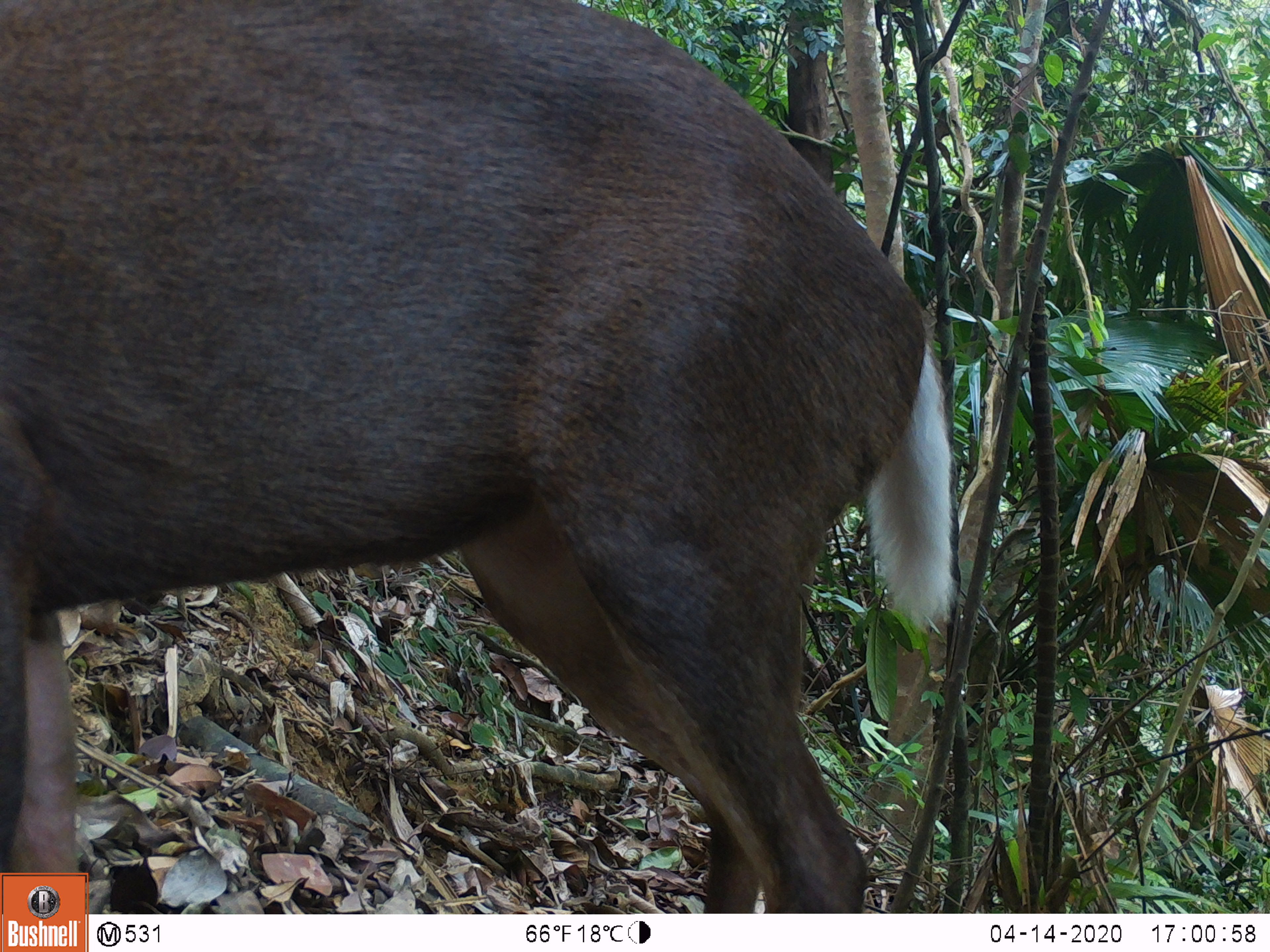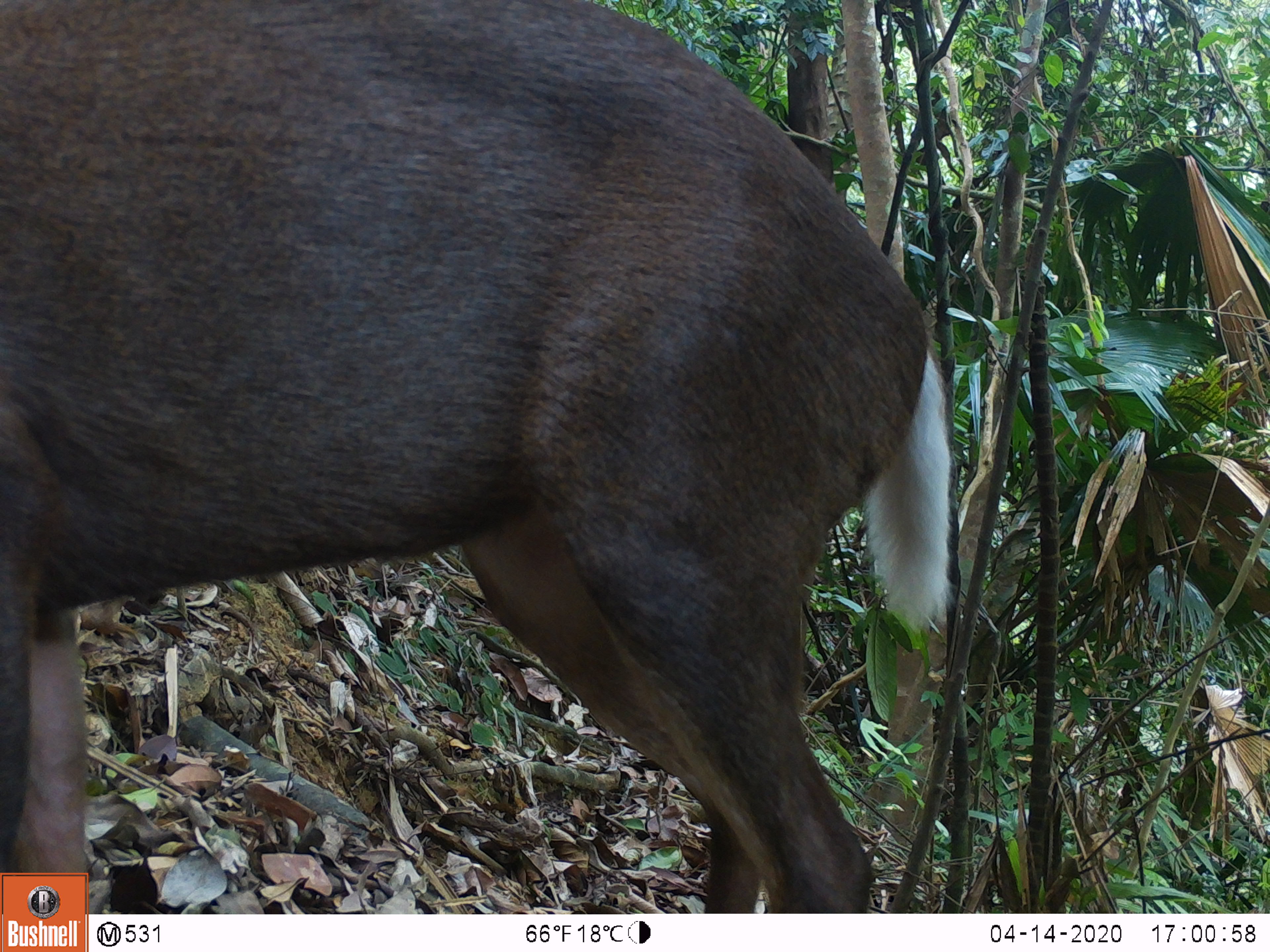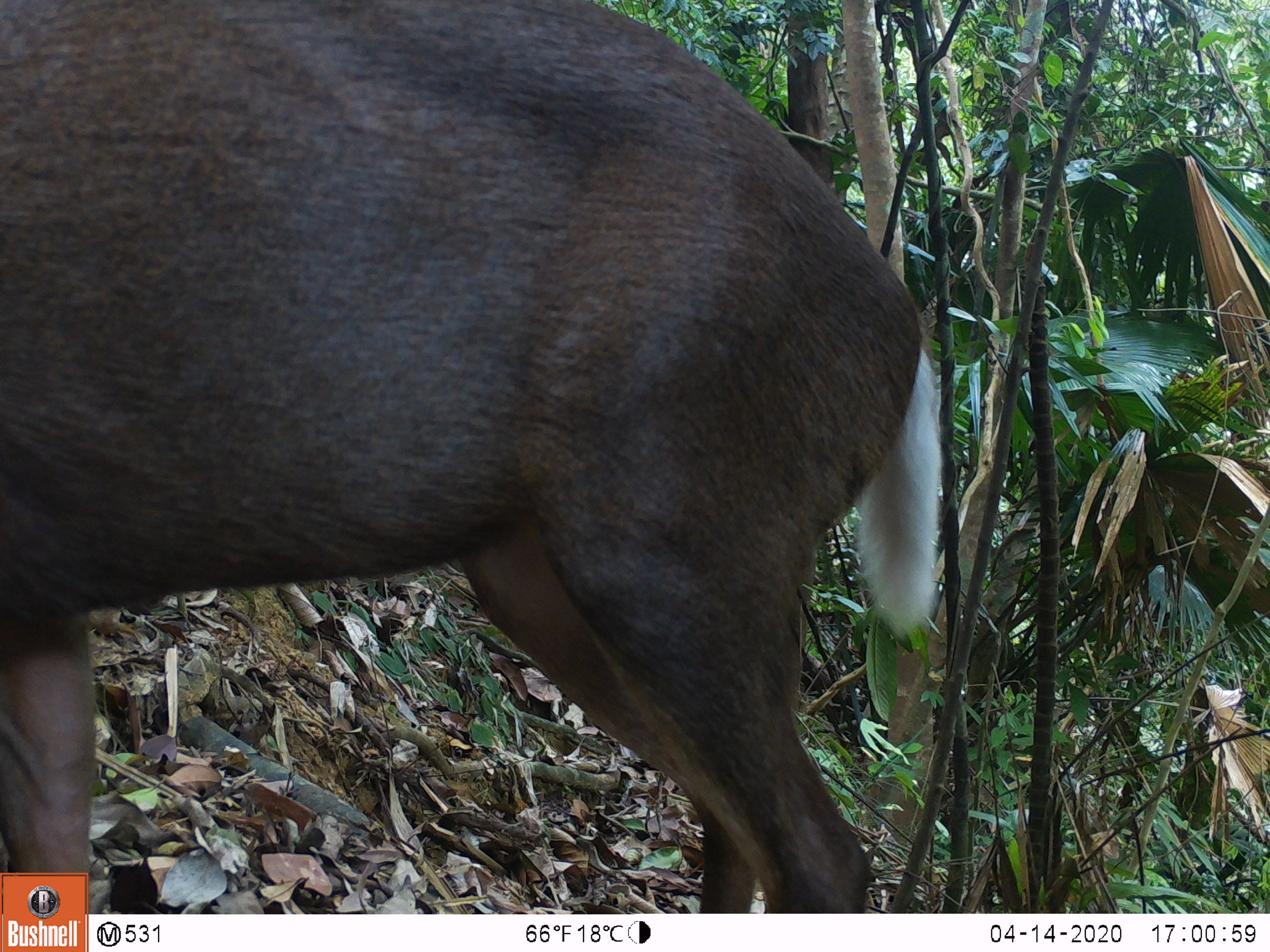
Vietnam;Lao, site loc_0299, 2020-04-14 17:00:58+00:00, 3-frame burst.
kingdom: Animalia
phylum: Chordata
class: Mammalia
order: Artiodactyla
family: Cervidae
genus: Muntiacus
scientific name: Muntiacus rooseveltorum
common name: roosevelt's muntjac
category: roosevelts muntjac group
Roosevelts muntjac group (roosevelt's muntjac) (Muntiacus rooseveltorum). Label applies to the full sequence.